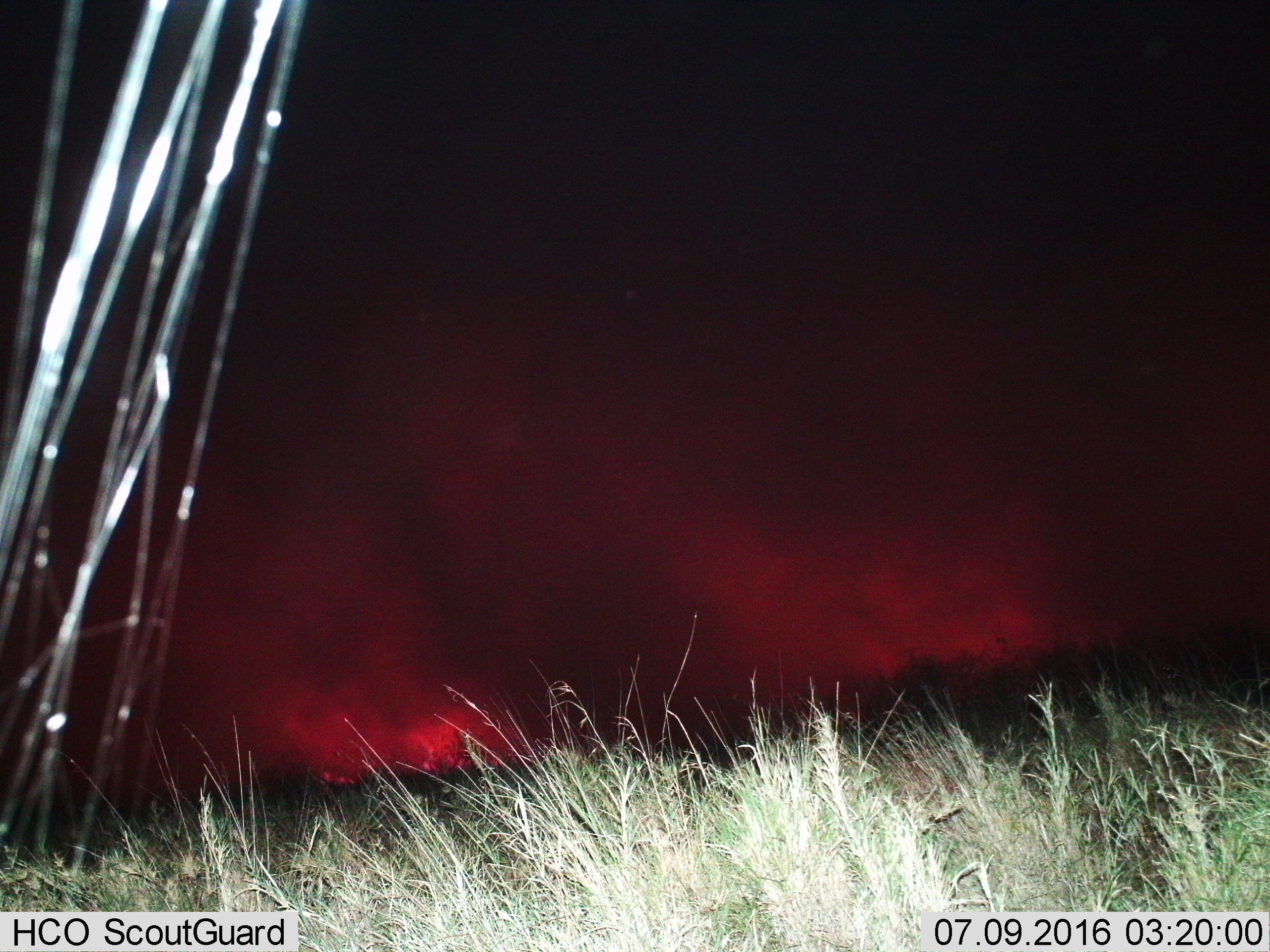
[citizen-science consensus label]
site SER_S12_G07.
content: unidentified animal